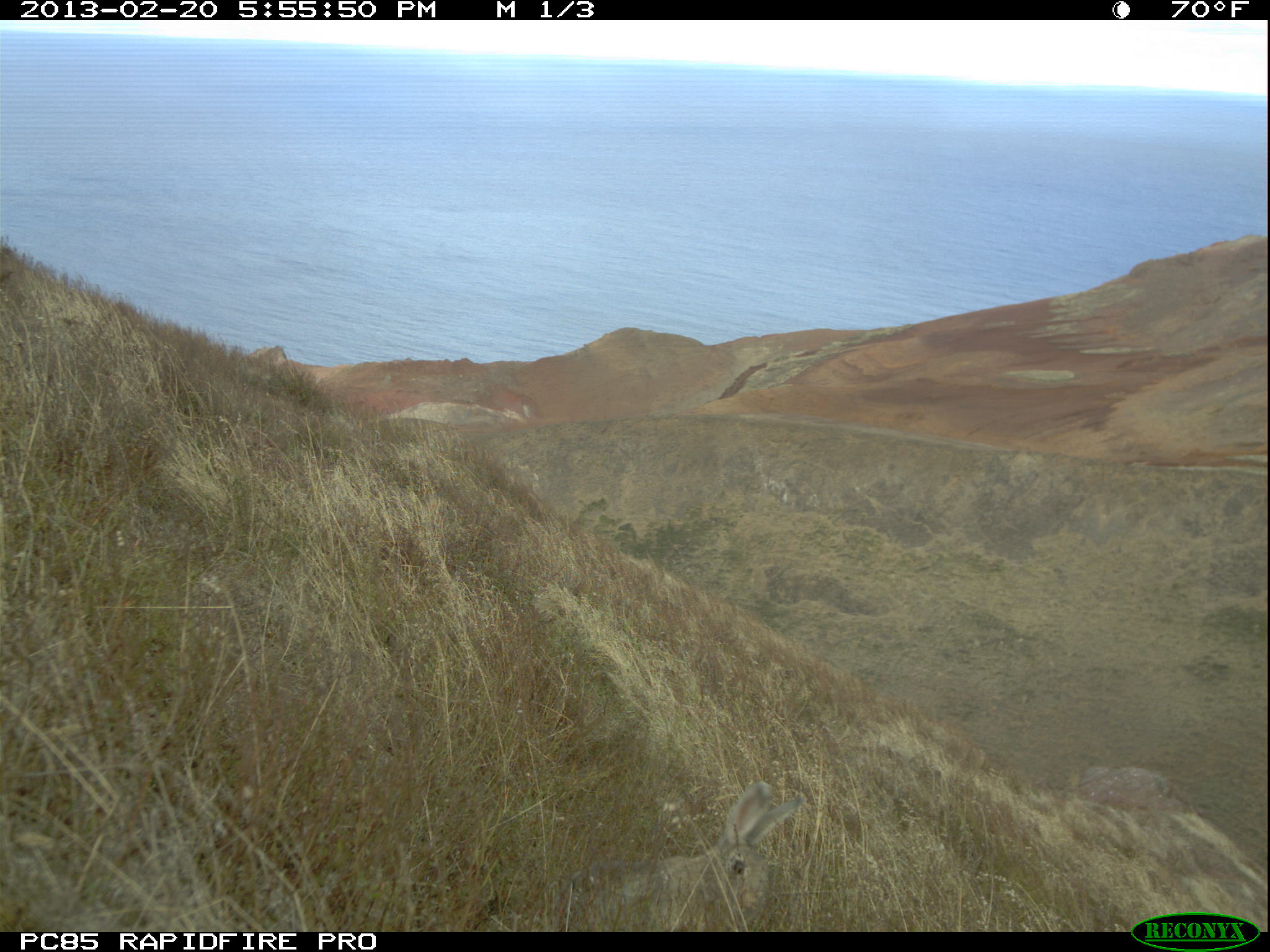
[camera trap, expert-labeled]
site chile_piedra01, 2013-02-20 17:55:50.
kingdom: Animalia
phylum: Chordata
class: Mammalia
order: Lagomorpha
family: Leporidae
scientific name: Leporidae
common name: rabbits and hares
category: rabbit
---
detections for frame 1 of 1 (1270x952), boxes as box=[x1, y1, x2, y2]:
rabbit: box=[559, 780, 807, 932]